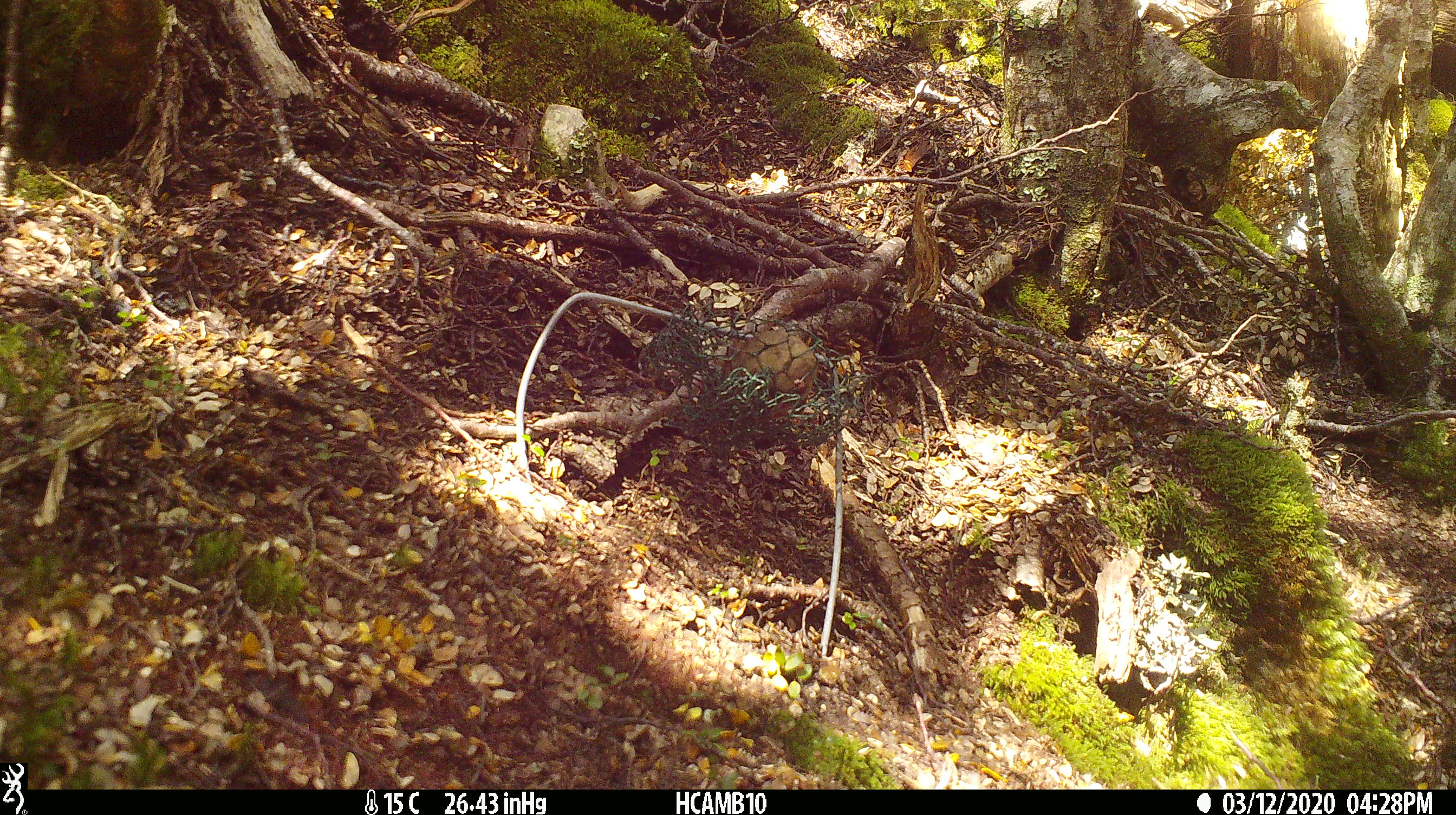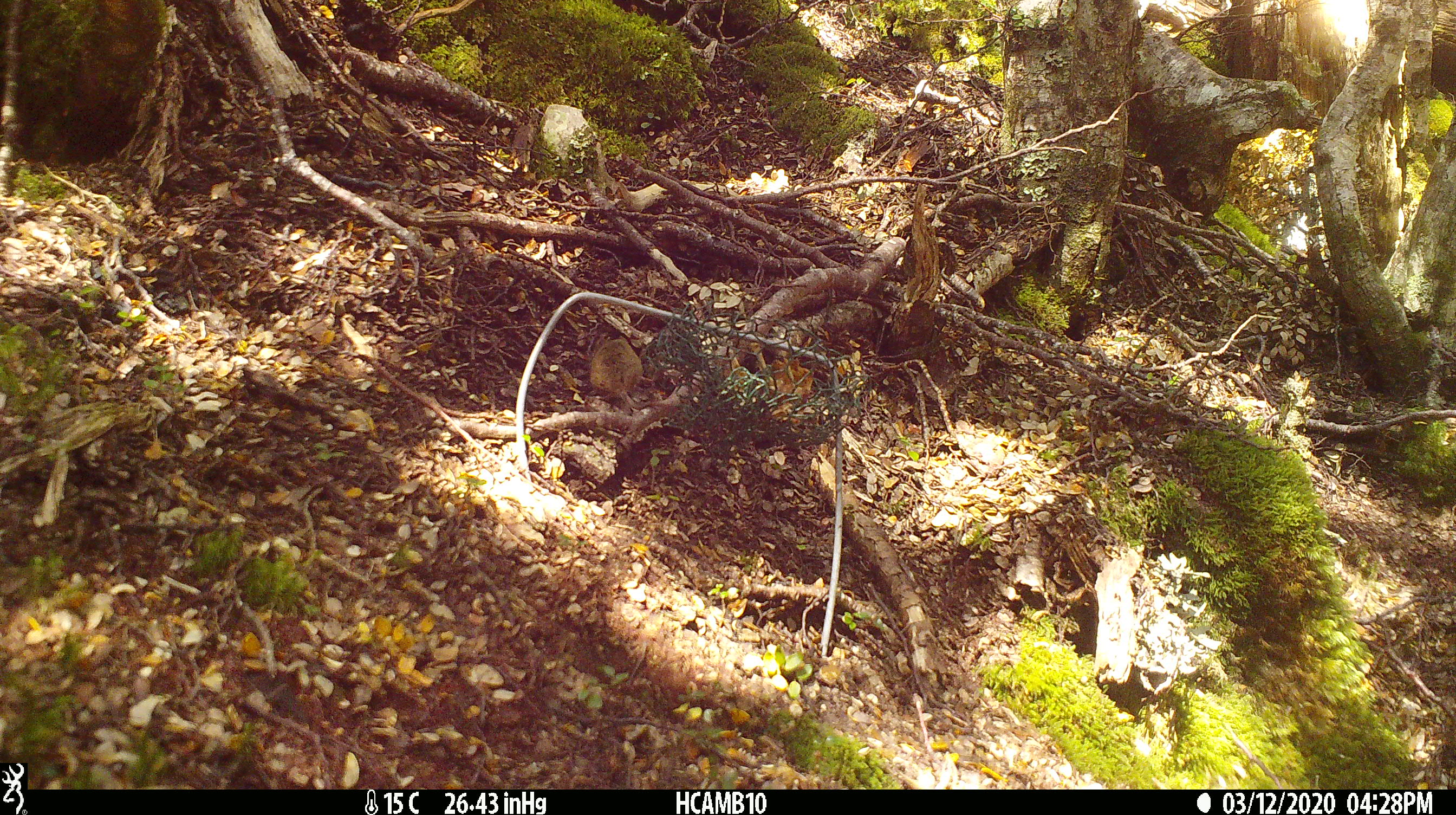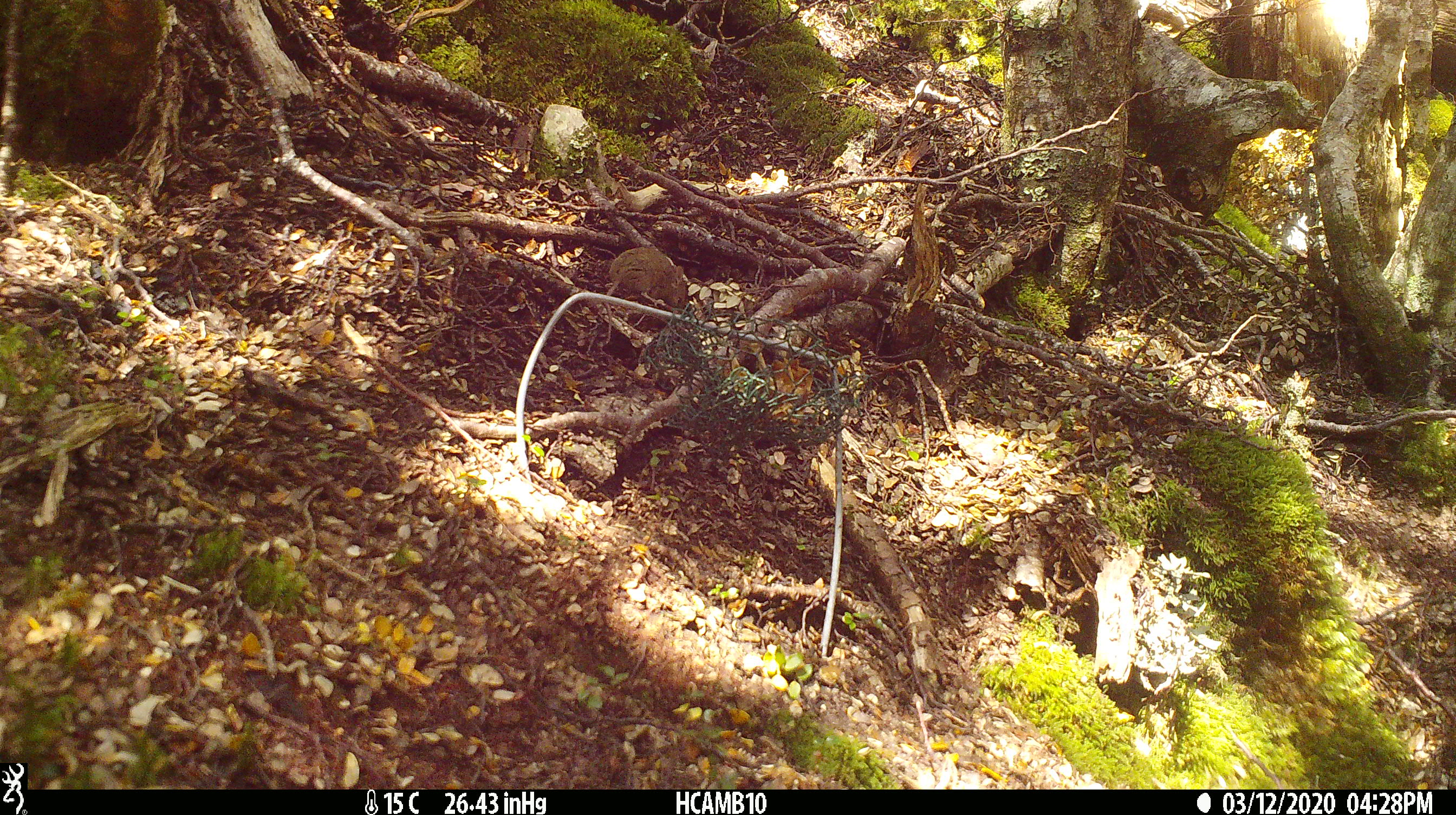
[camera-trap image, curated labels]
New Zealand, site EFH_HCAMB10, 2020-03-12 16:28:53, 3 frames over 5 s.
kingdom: Animalia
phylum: Chordata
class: Mammalia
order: Rodentia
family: Muridae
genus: Mus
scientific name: Mus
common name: mouse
Mouse (Mus).